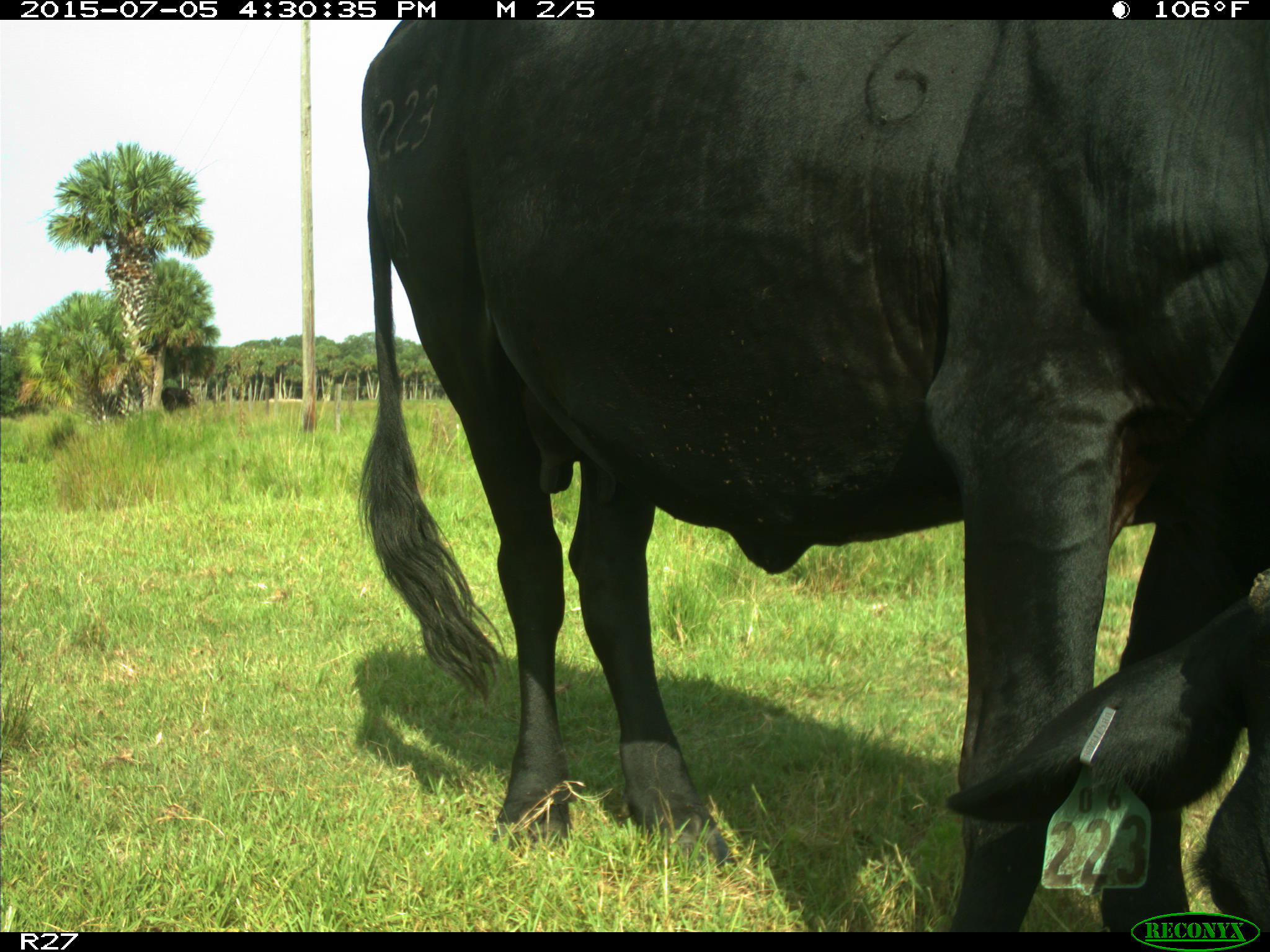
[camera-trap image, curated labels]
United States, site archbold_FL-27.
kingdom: Animalia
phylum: Chordata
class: Mammalia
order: Artiodactyla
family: Bovidae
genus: Bos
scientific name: Bos taurus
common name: domestic cow